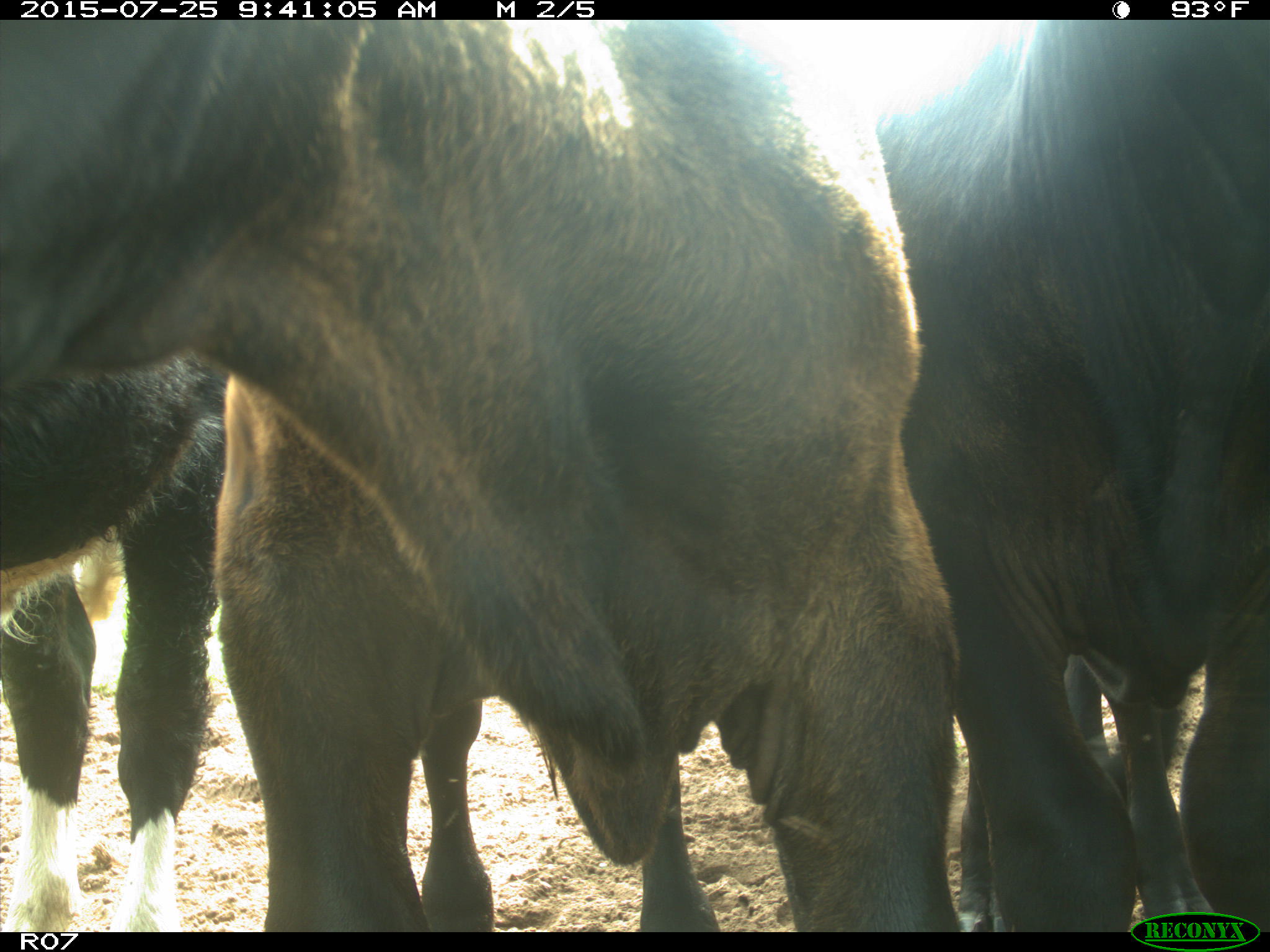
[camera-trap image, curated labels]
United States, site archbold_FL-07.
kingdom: Animalia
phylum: Chordata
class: Mammalia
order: Artiodactyla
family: Bovidae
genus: Bos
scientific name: Bos taurus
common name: domestic cow